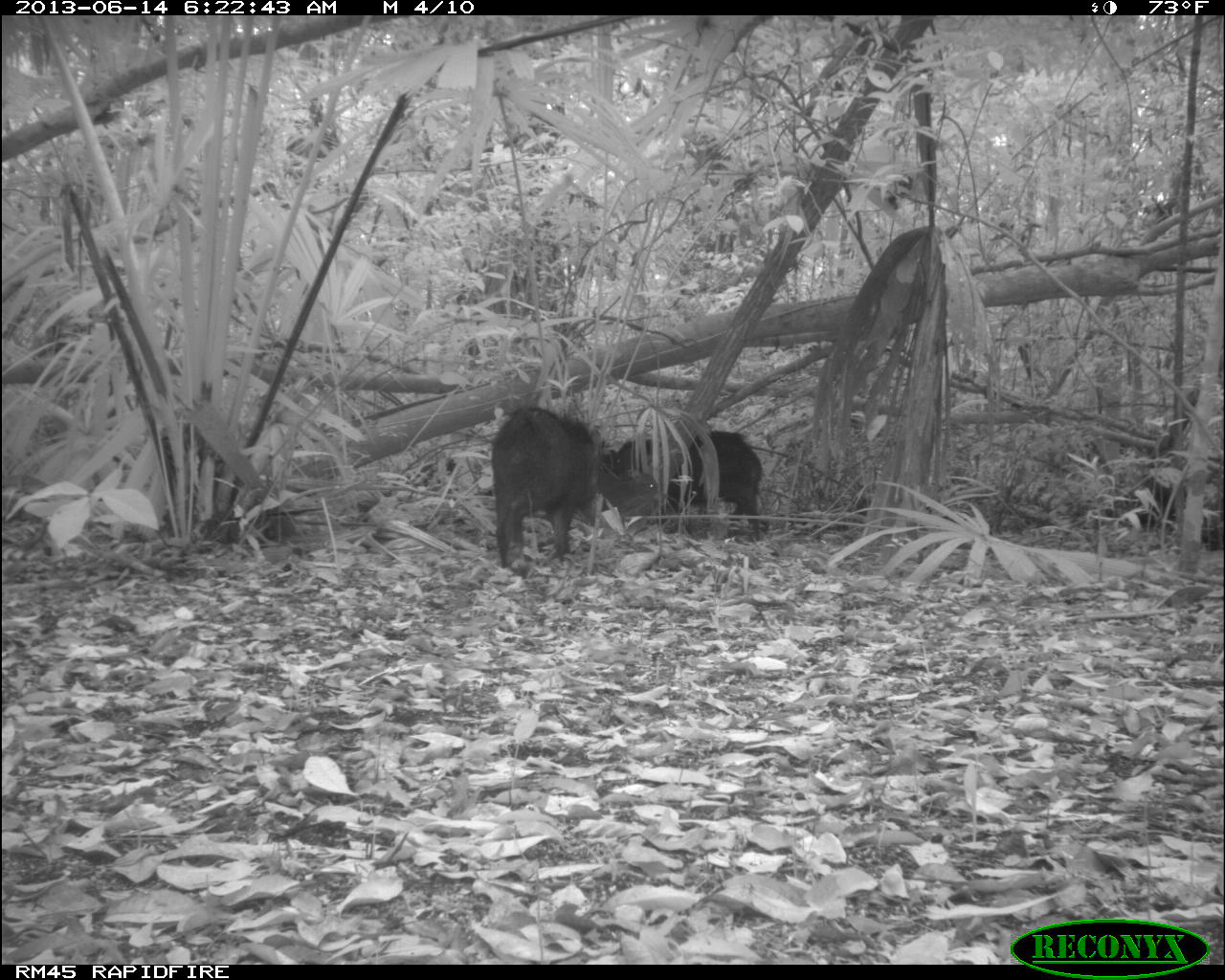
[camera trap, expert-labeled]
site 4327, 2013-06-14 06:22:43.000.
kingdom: Animalia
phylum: Chordata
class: Mammalia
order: Artiodactyla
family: Tayassuidae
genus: Tayassu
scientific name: Tayassu pecari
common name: white-lipped peccary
Tayassu pecari (white-lipped peccary), count 9.